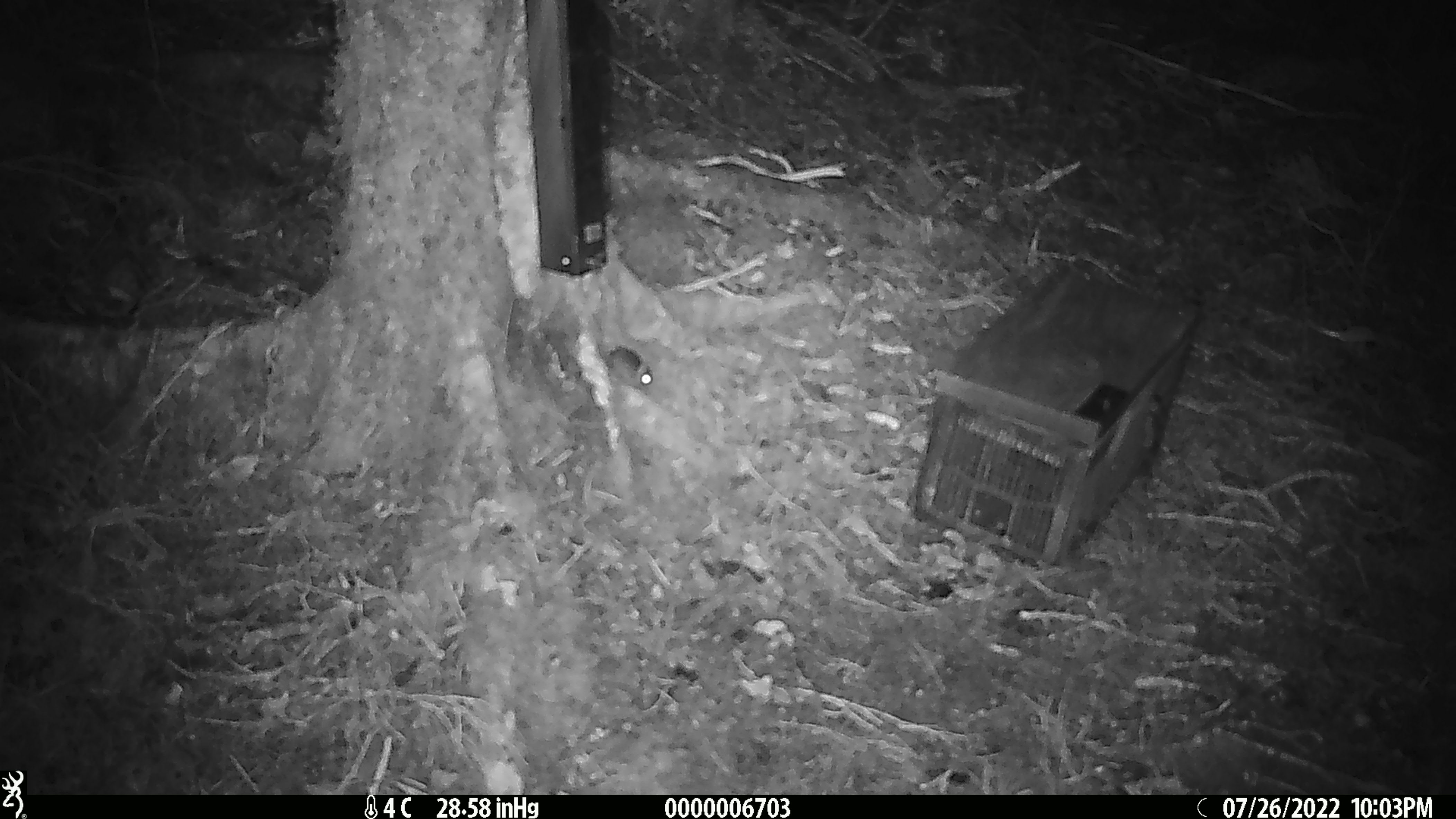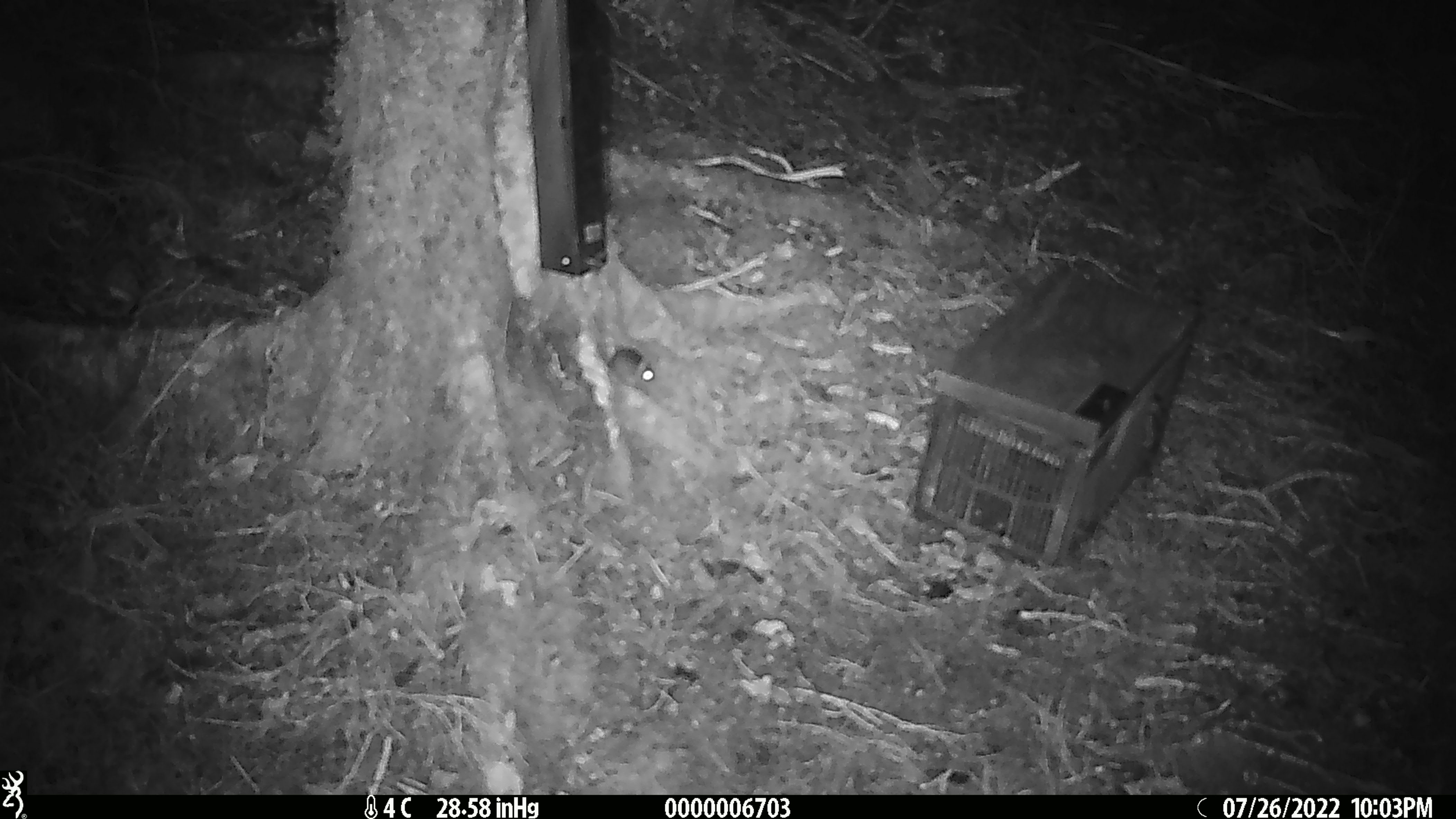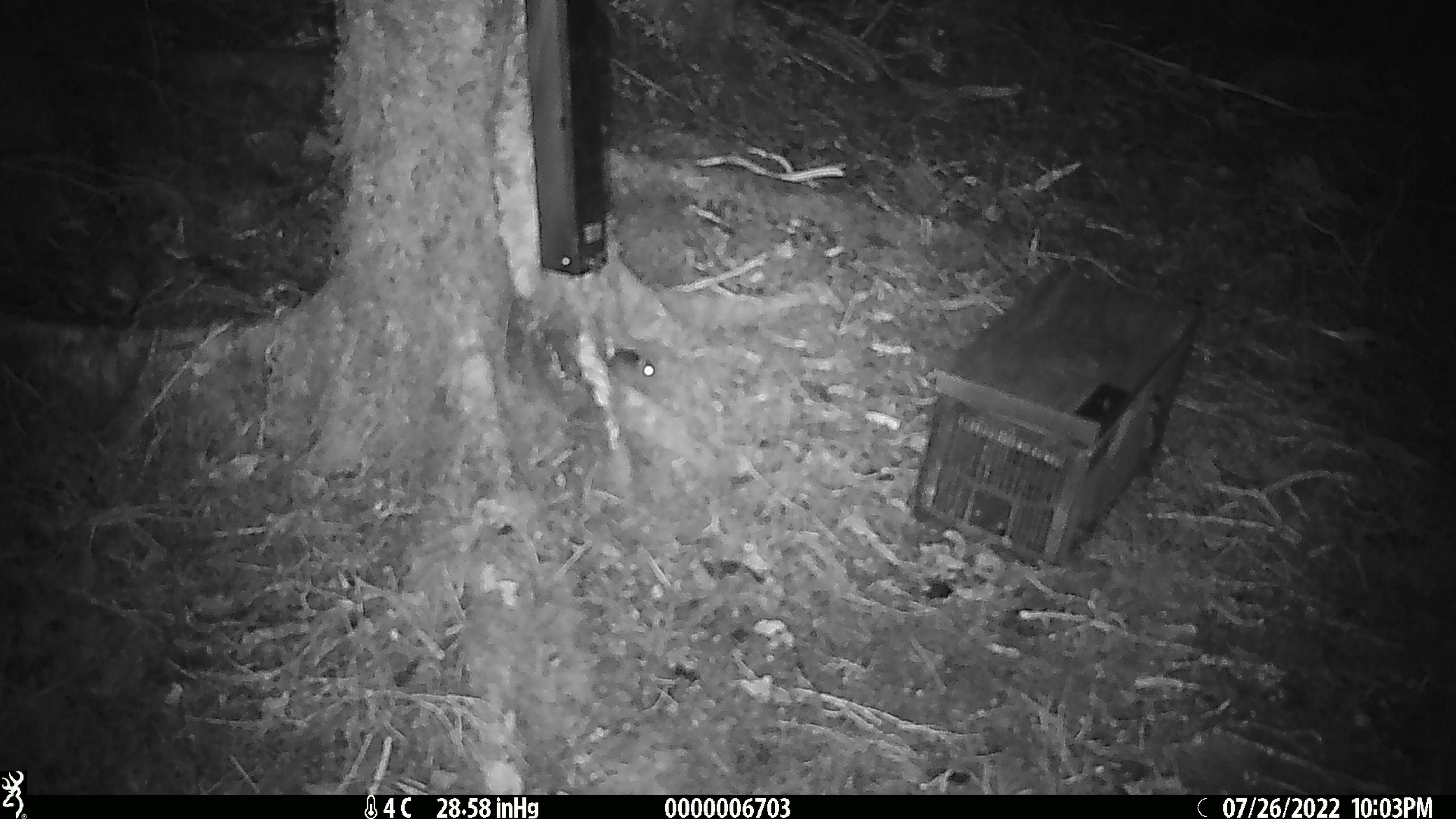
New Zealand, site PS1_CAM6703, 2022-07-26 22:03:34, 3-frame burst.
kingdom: Animalia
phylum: Chordata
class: Mammalia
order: Rodentia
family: Muridae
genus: Mus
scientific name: Mus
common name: mouse